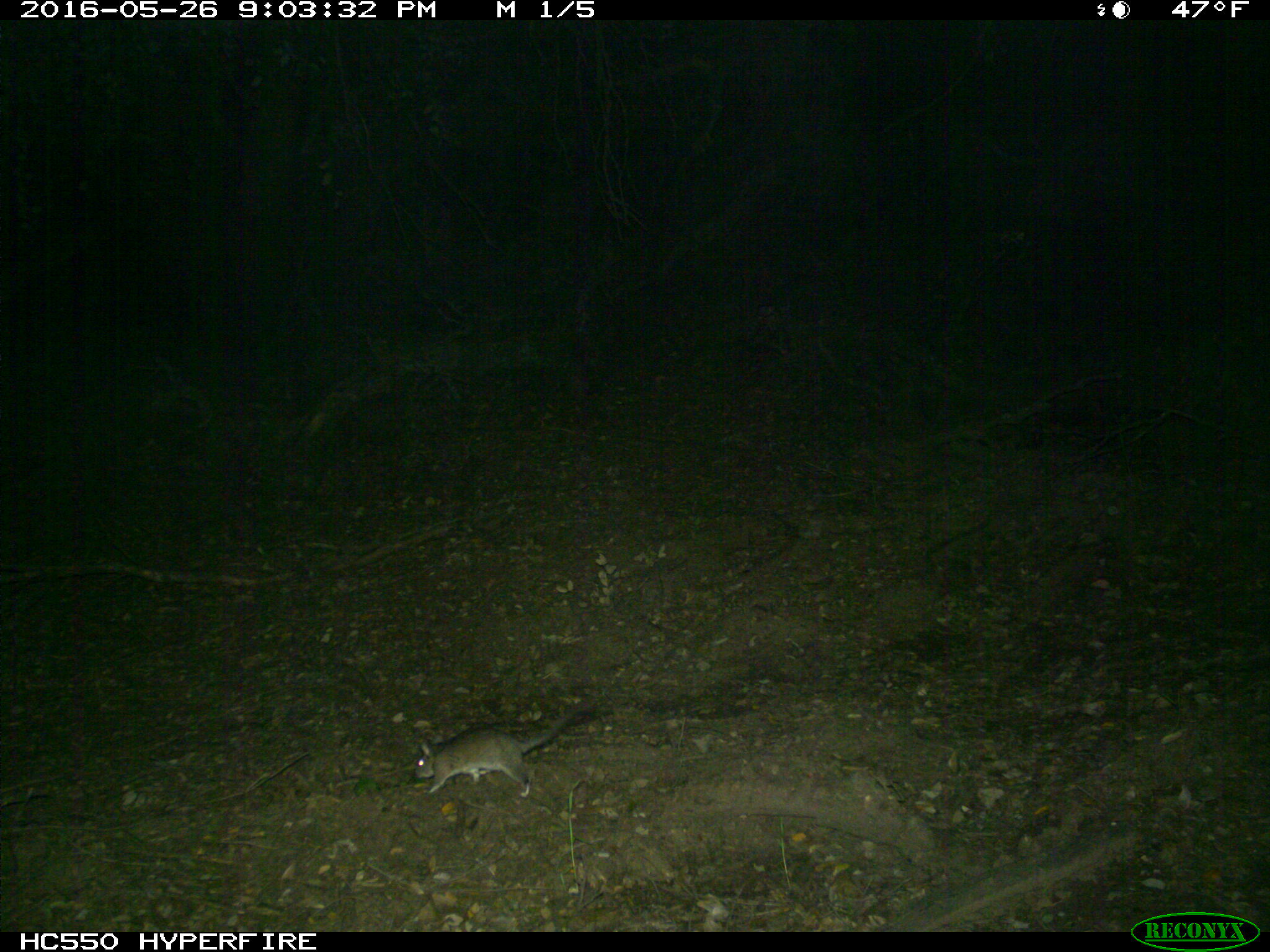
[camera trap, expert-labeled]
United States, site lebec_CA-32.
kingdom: Animalia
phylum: Chordata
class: Mammalia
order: Rodentia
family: Cricetidae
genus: Neotoma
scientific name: Neotoma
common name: pack rat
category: unidentified pack rat